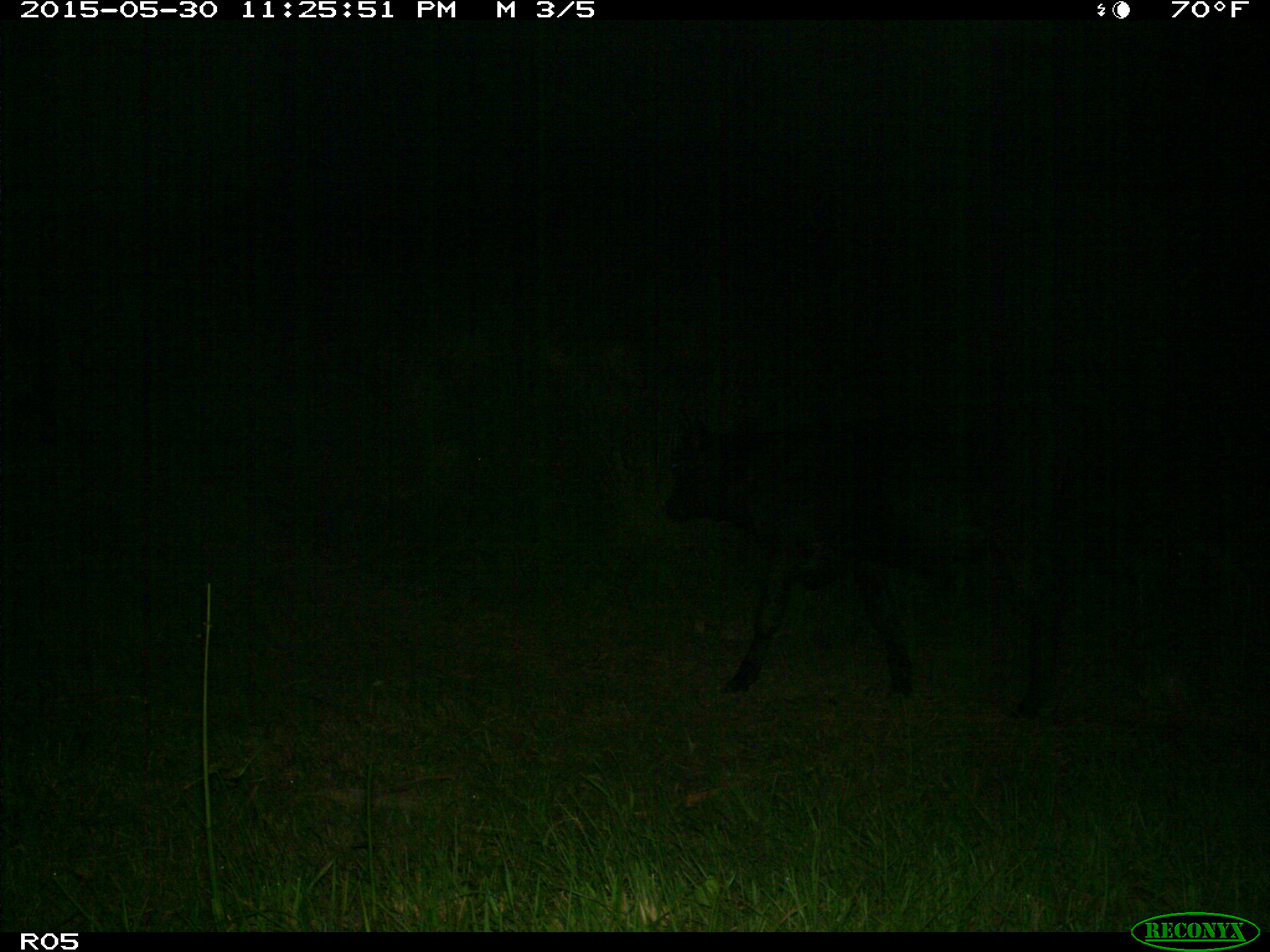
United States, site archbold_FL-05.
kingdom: Animalia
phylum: Chordata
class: Mammalia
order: Artiodactyla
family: Bovidae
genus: Bos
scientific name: Bos taurus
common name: domestic cow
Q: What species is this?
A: Bos taurus (domestic cow).